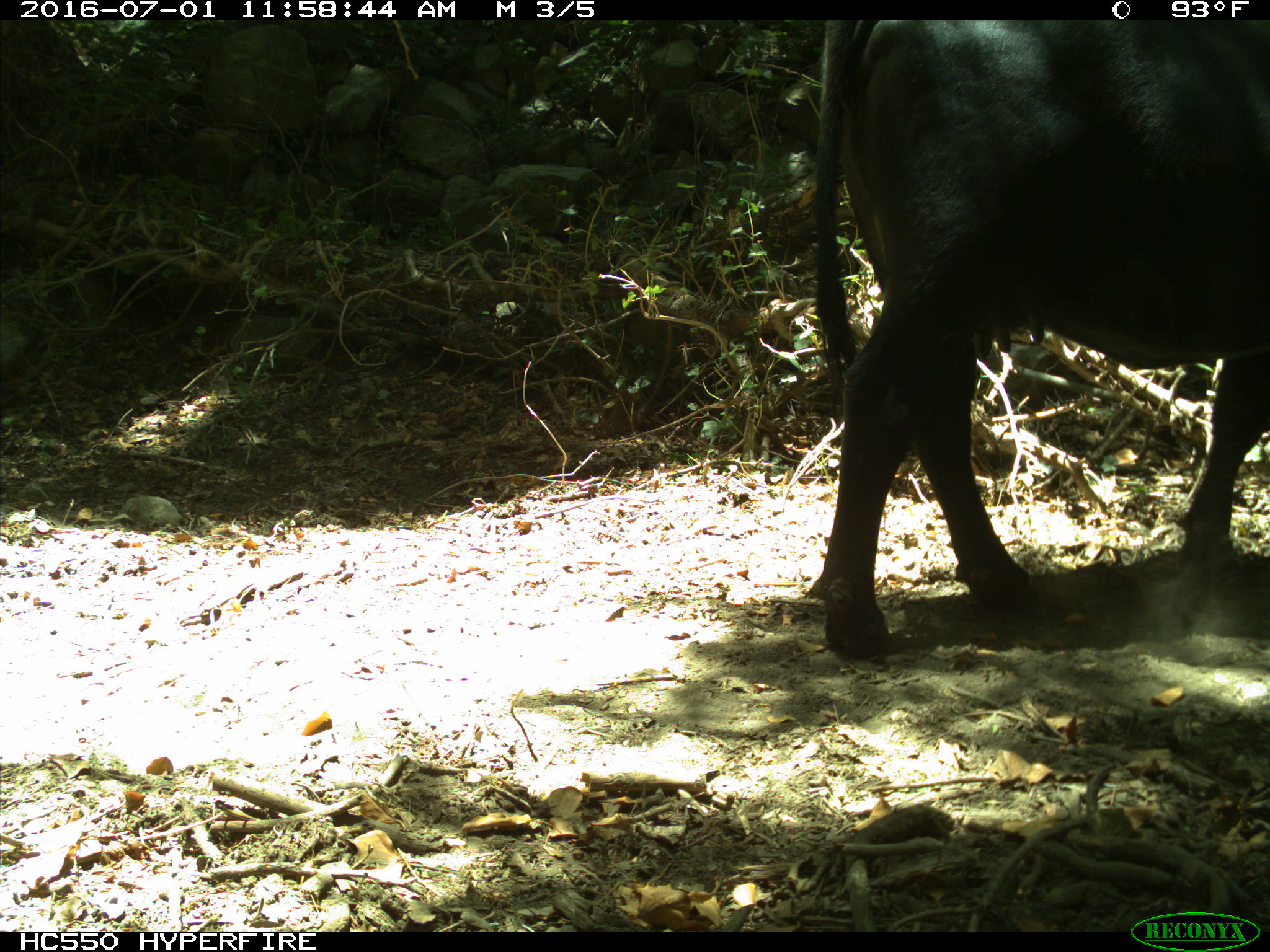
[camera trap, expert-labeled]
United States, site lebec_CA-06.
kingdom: Animalia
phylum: Chordata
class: Mammalia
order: Artiodactyla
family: Bovidae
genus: Bos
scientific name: Bos taurus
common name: domestic cow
Bos taurus (domestic cow).